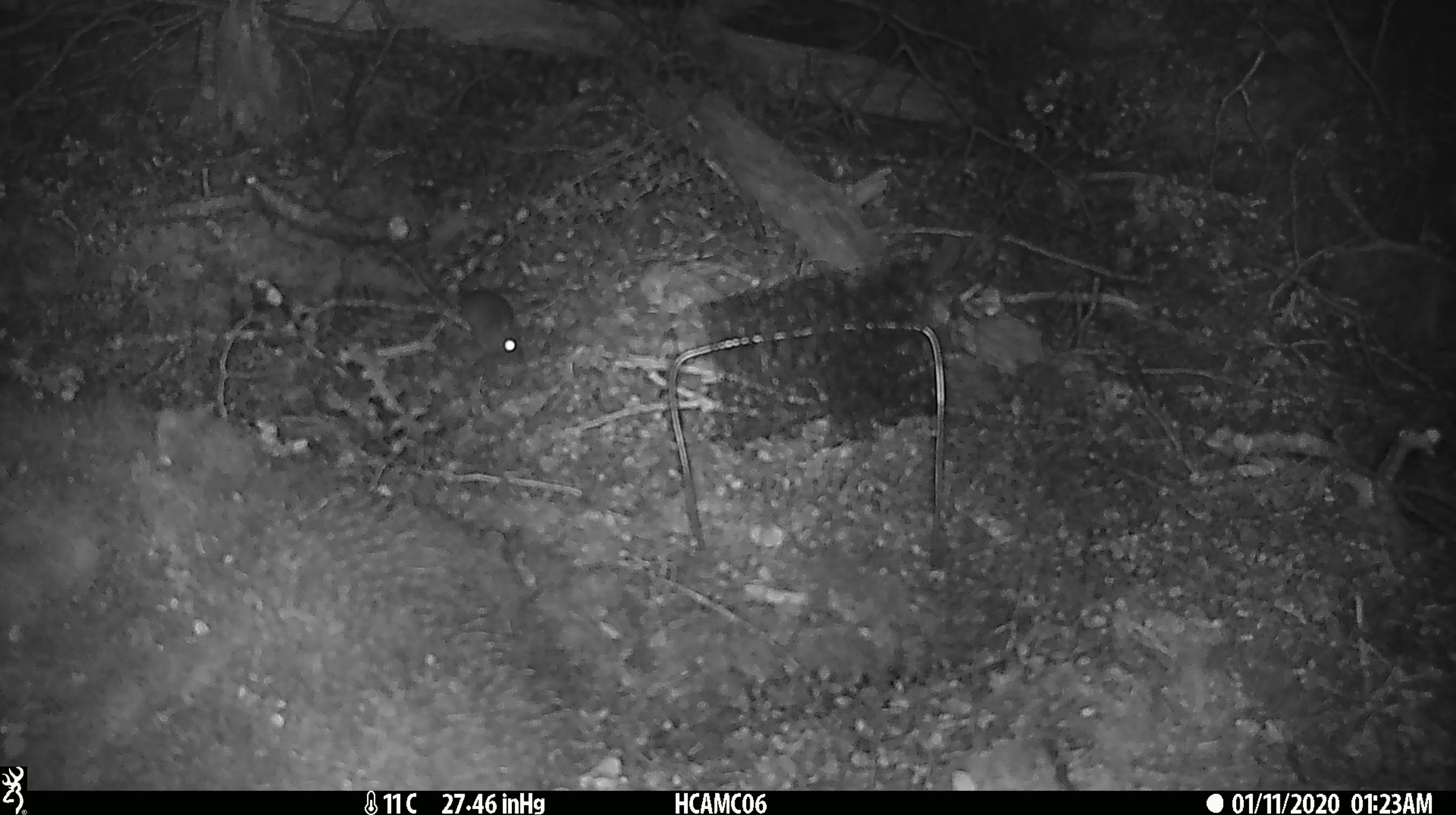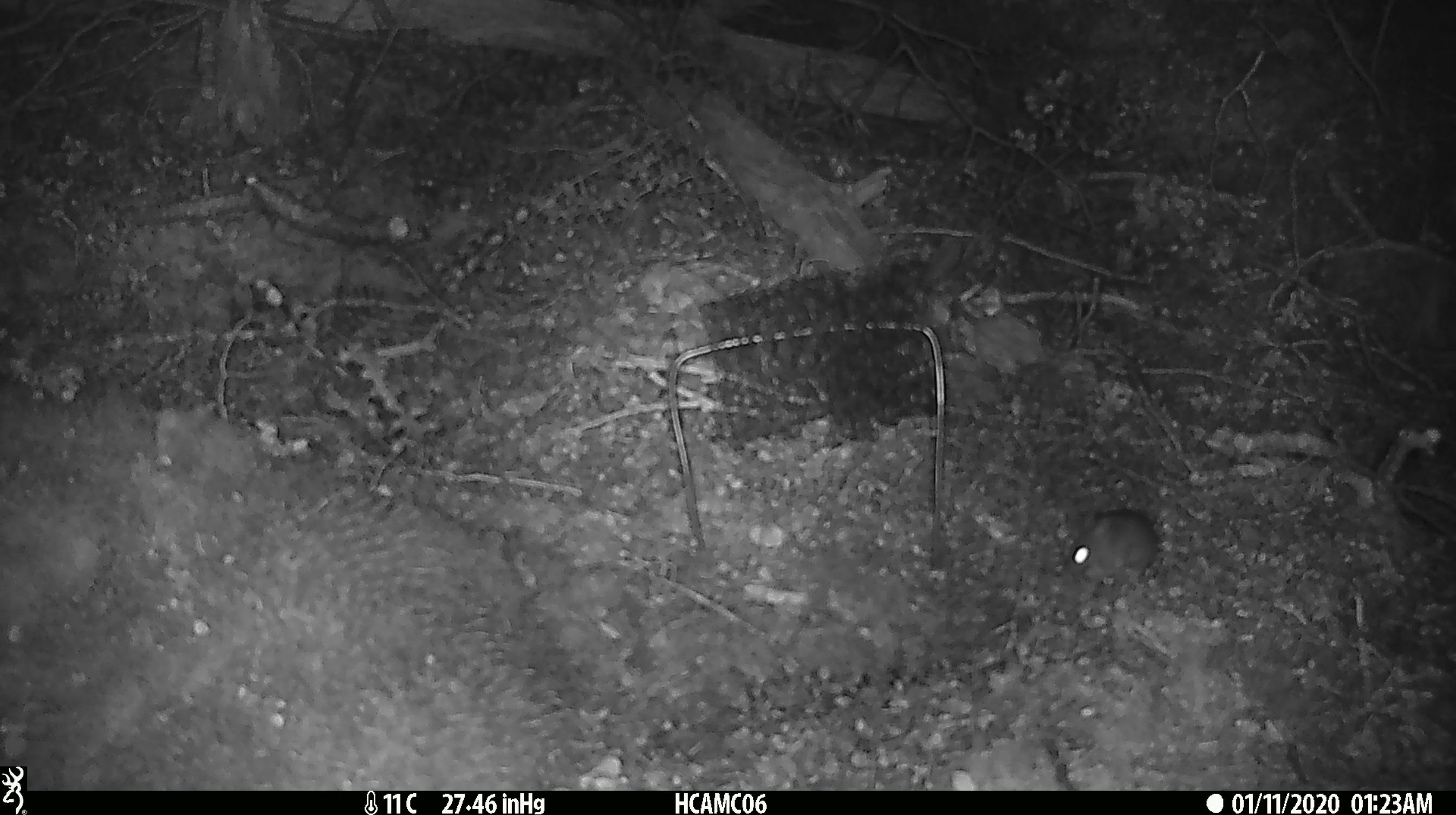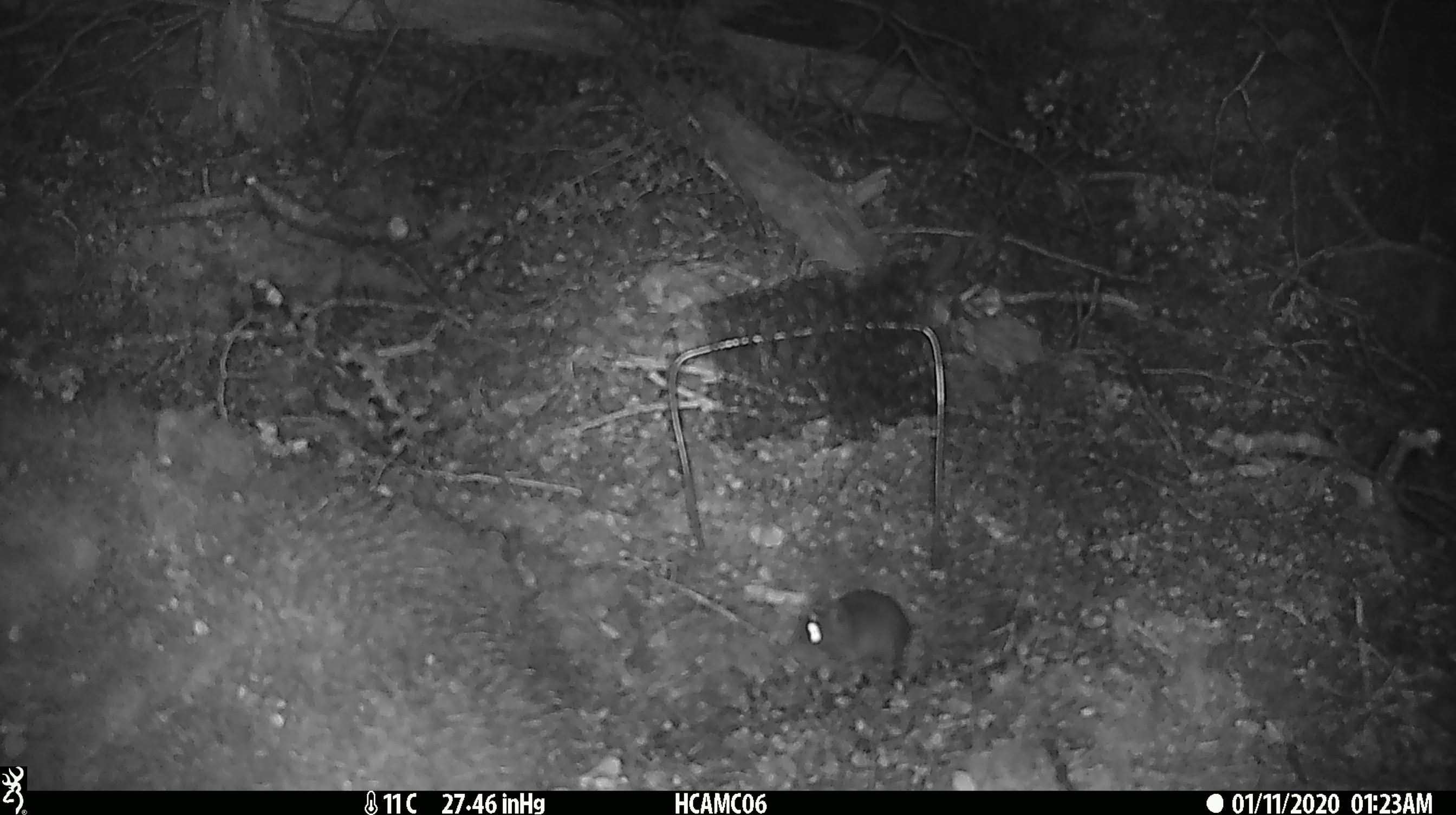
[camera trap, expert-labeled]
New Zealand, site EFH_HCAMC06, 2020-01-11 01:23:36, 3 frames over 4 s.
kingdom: Animalia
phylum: Chordata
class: Mammalia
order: Rodentia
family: Muridae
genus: Mus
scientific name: Mus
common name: mouse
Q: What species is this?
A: Mouse (Mus).